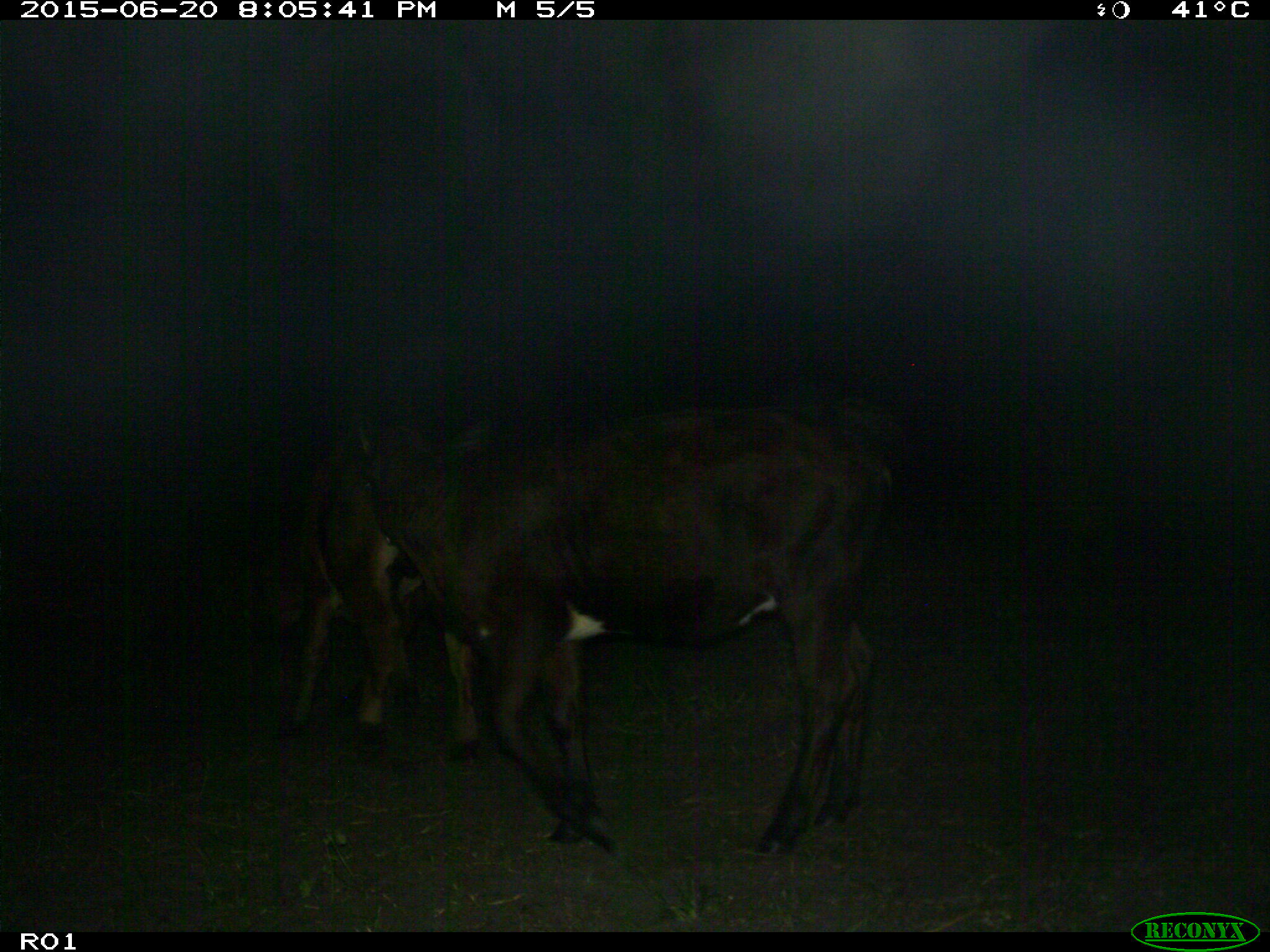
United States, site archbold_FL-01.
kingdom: Animalia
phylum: Chordata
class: Mammalia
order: Artiodactyla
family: Bovidae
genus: Bos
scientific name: Bos taurus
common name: domestic cow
Bos taurus (domestic cow).